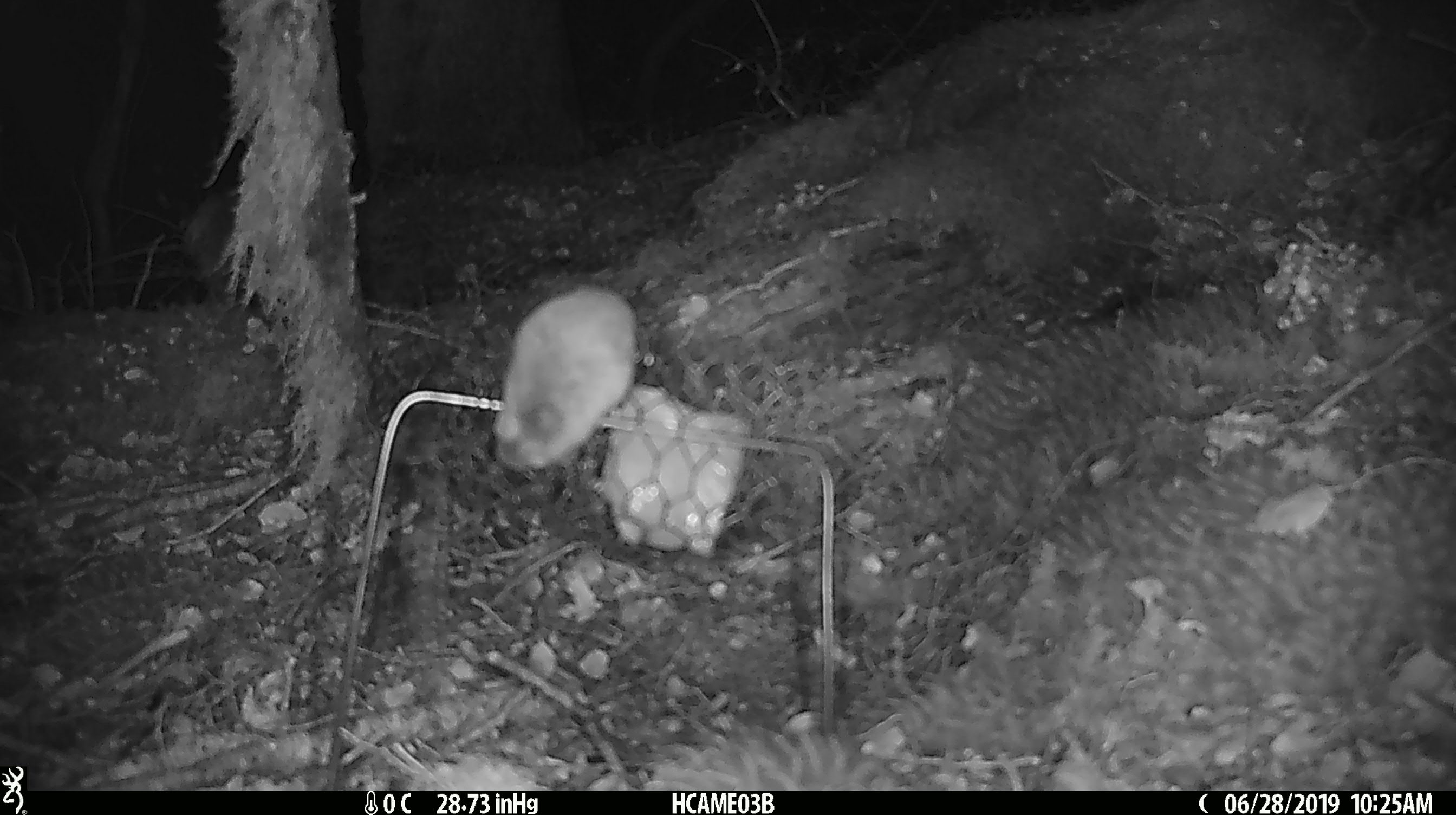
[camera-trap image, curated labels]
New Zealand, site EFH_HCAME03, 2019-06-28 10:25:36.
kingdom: Animalia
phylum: Chordata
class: Mammalia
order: Rodentia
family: Muridae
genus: Mus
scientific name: Mus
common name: mouse